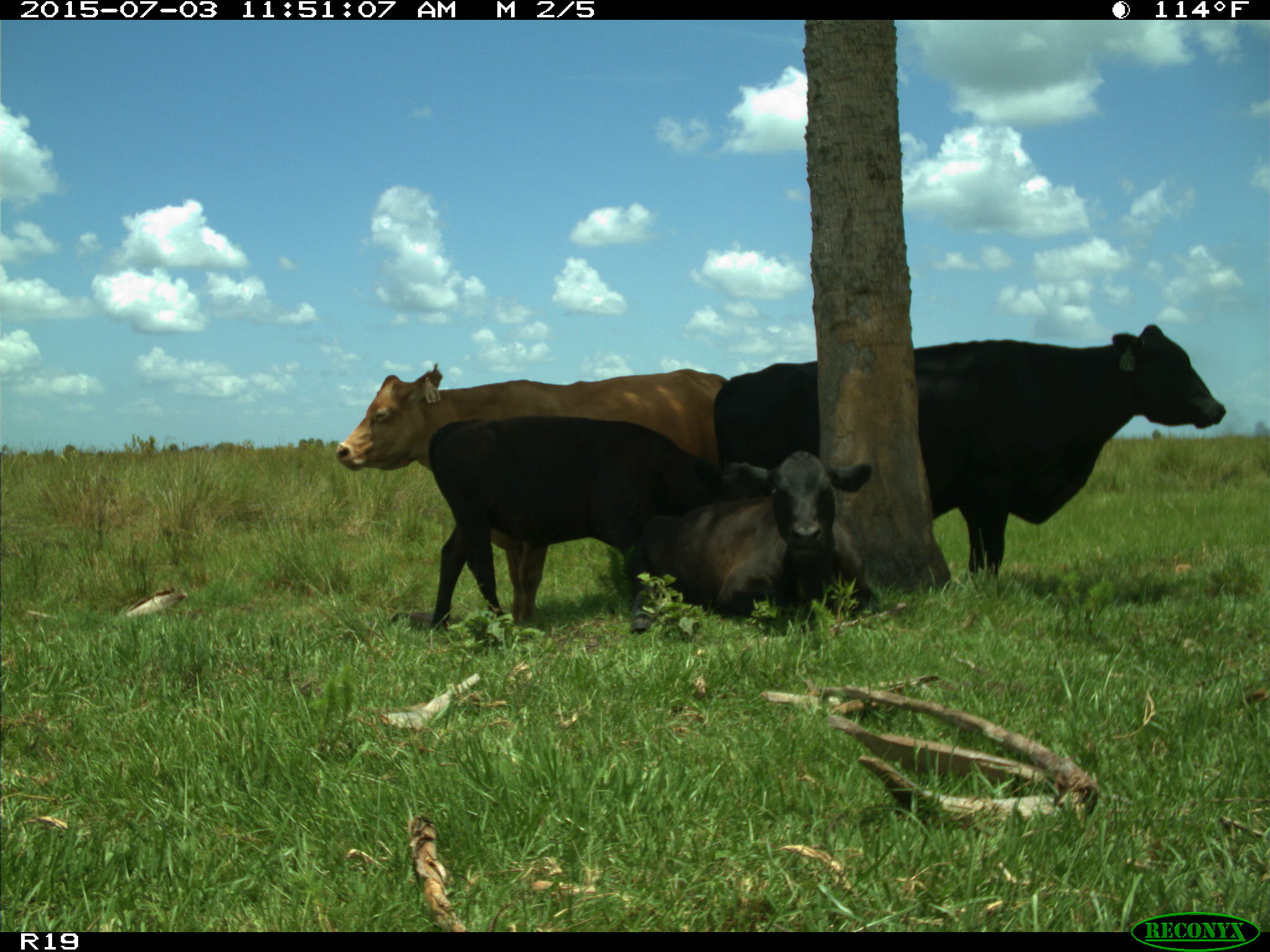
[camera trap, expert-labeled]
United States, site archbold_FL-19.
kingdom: Animalia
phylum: Chordata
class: Mammalia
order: Artiodactyla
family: Bovidae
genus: Bos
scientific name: Bos taurus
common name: domestic cow